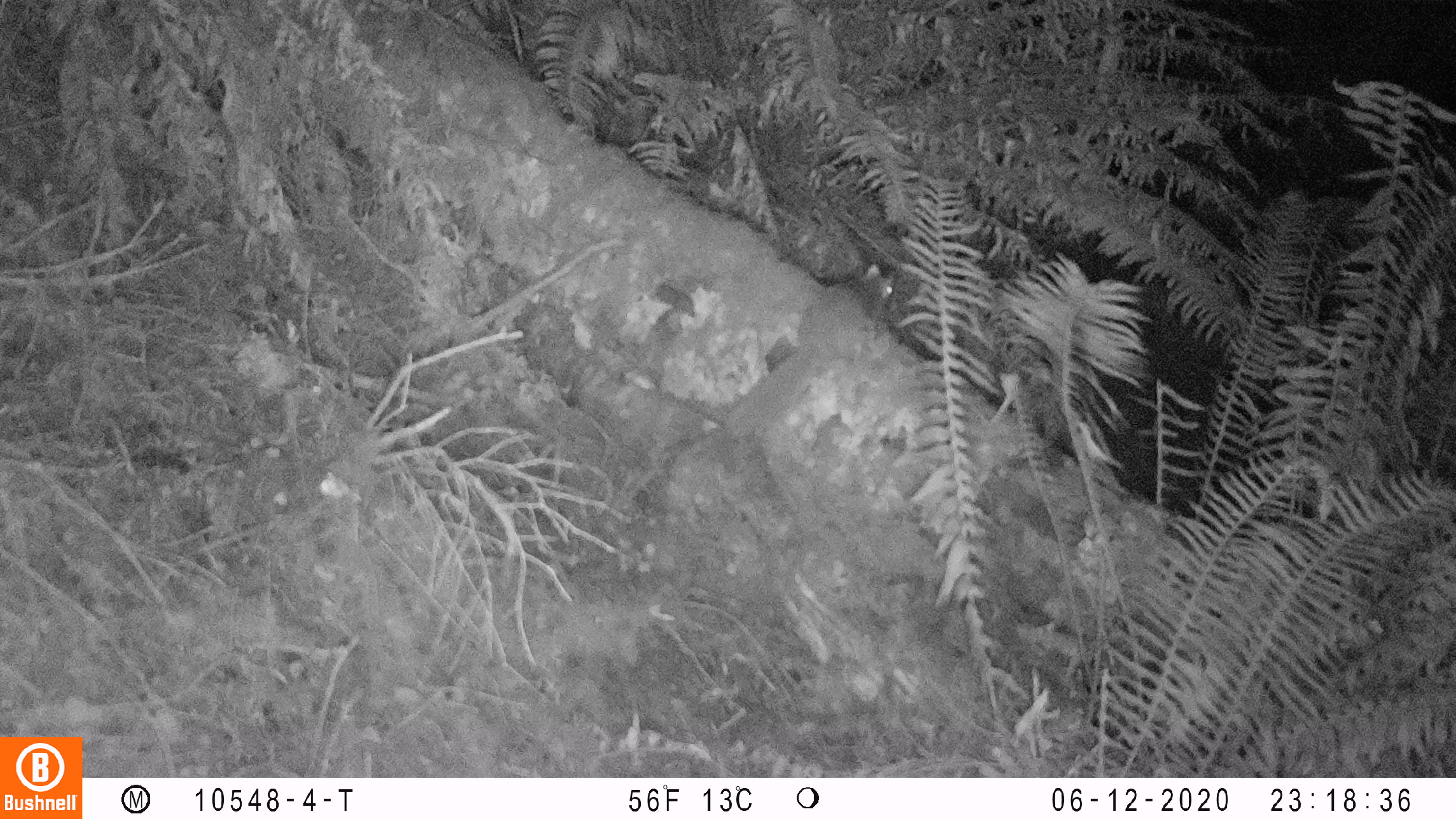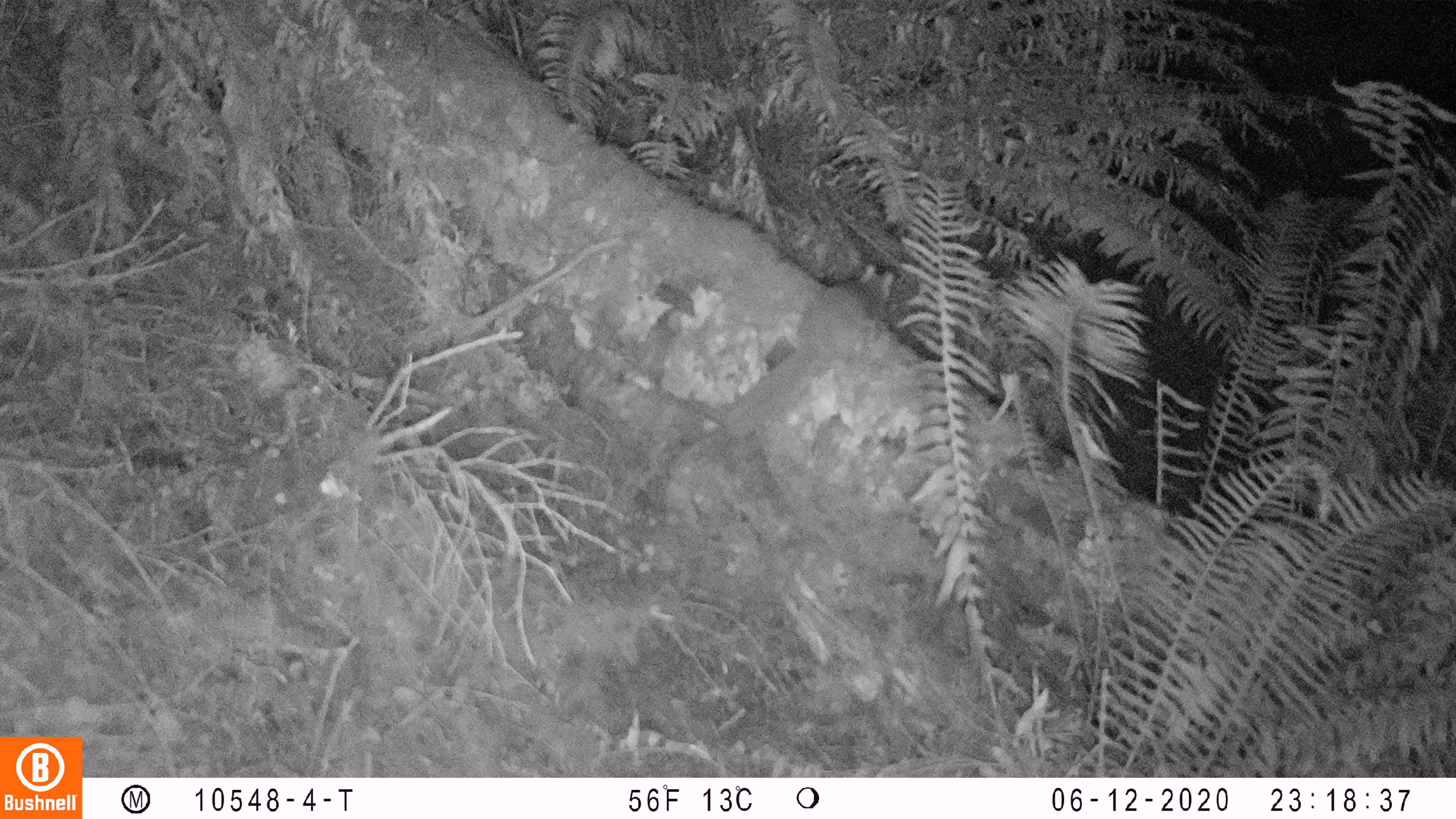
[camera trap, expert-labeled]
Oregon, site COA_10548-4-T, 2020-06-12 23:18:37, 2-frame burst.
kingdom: Animalia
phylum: Chordata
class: Mammalia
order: Rodentia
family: Sciuridae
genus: Glaucomys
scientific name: Glaucomys oregonensis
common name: humboldt's flying squirrel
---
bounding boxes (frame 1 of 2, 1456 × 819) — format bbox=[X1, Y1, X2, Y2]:
humboldt's flying squirrel: bbox=[713, 257, 905, 450]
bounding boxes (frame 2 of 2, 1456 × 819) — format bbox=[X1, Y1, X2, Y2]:
humboldt's flying squirrel: bbox=[714, 261, 904, 444]